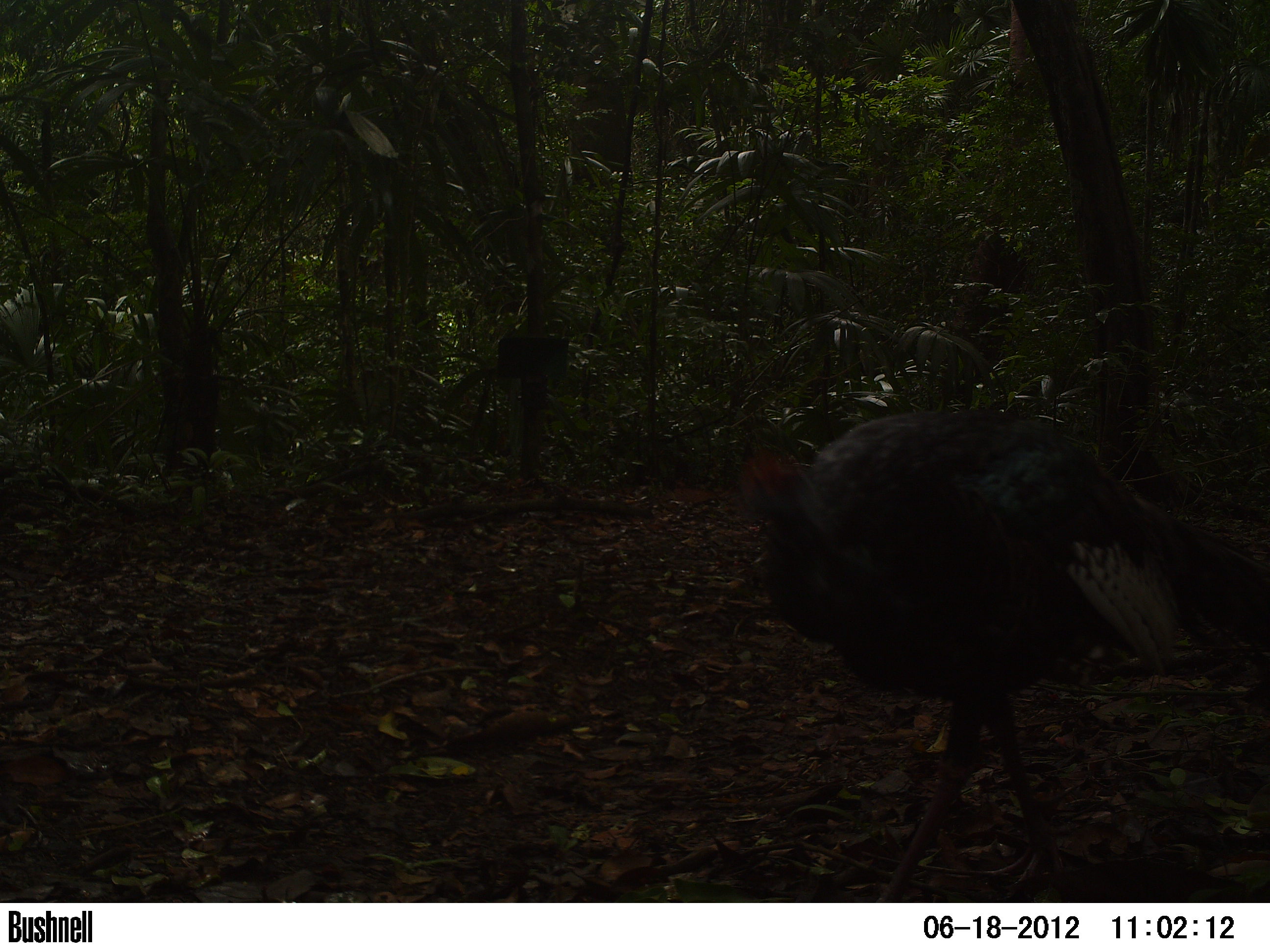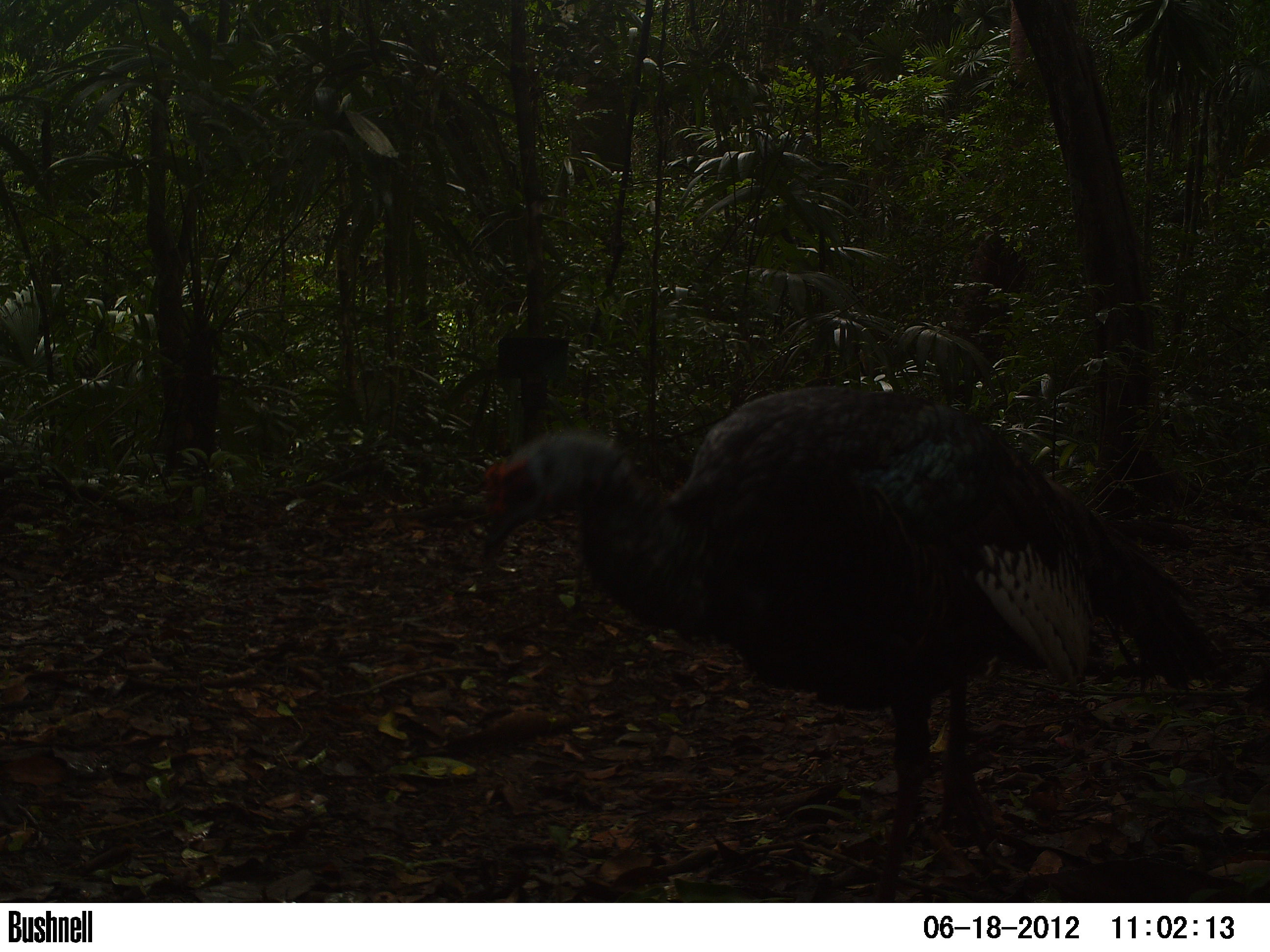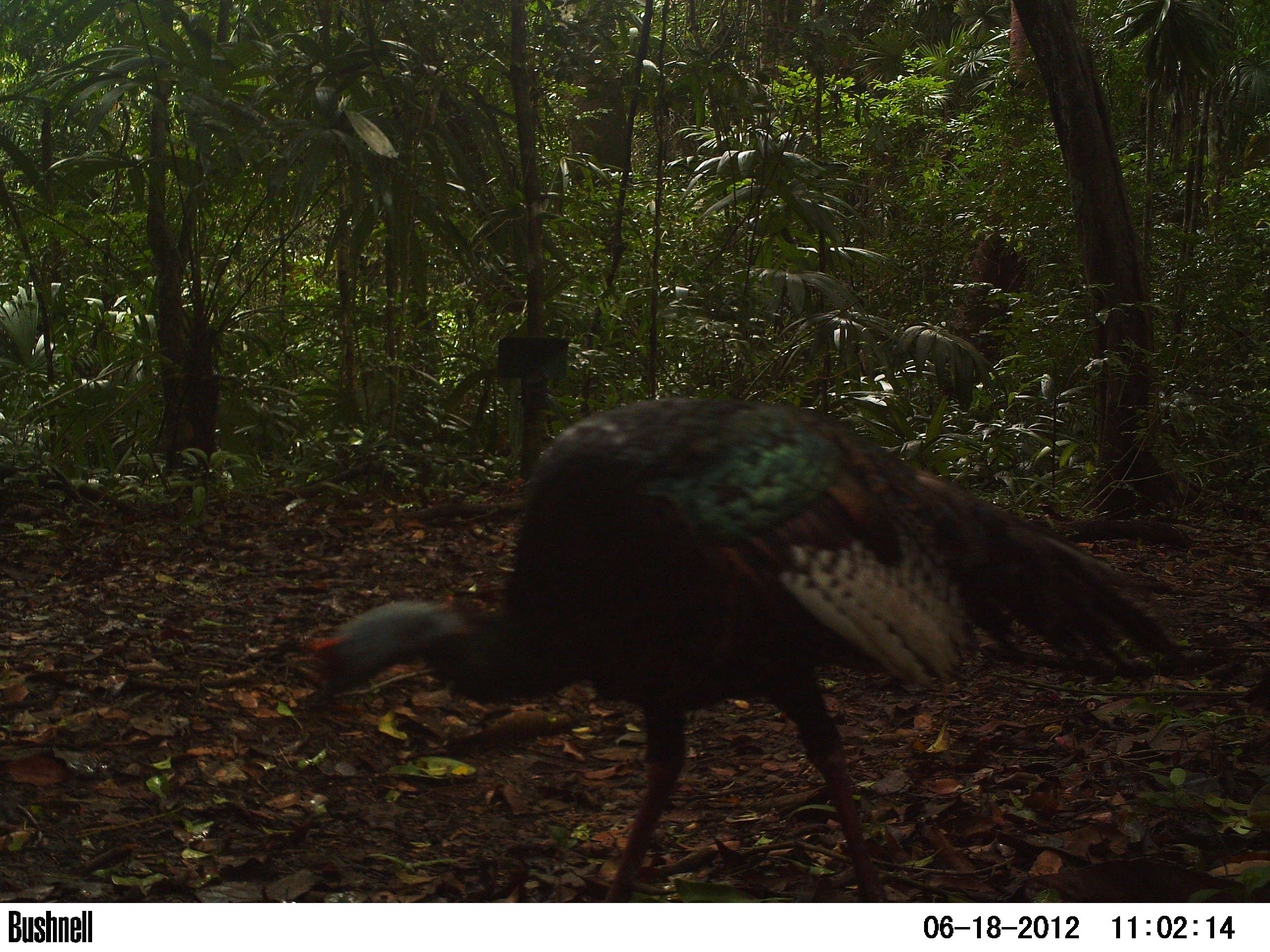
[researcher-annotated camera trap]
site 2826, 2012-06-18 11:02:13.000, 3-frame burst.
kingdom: Animalia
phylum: Chordata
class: Aves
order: Galliformes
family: Phasianidae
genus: Meleagris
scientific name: Meleagris ocellata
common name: ocellated turkey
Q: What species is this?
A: Meleagris ocellata (ocellated turkey).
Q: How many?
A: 1.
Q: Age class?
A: Adult.